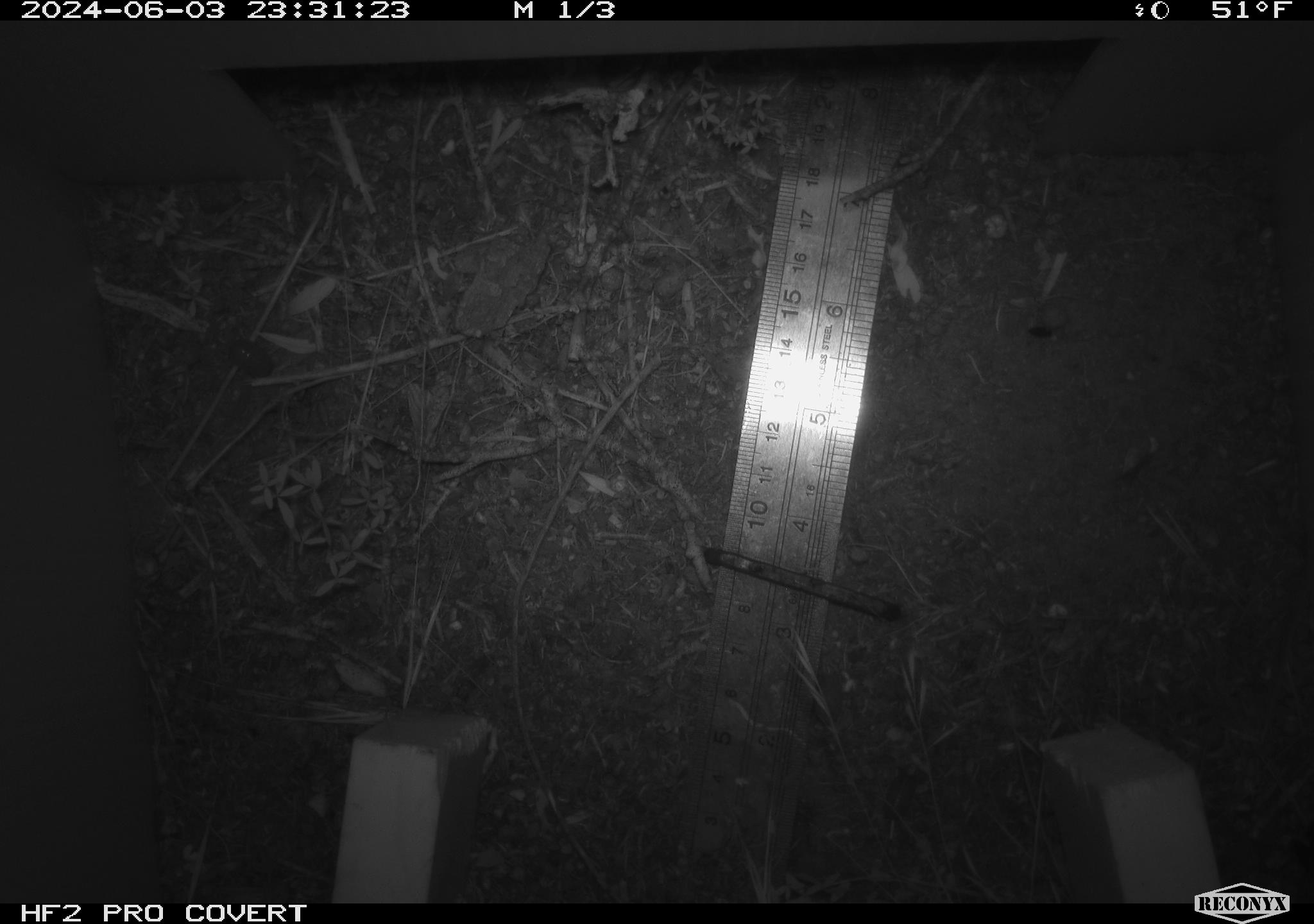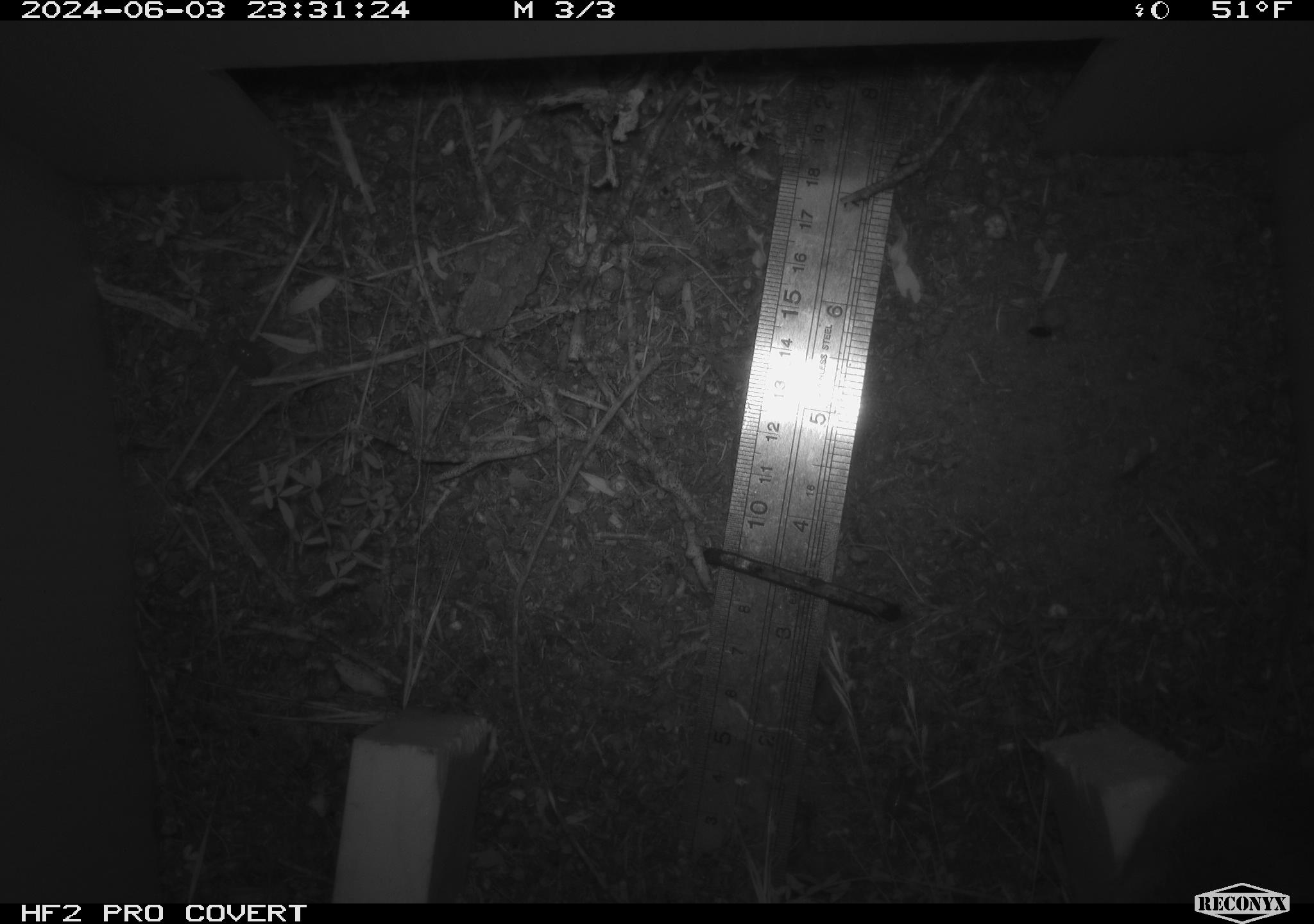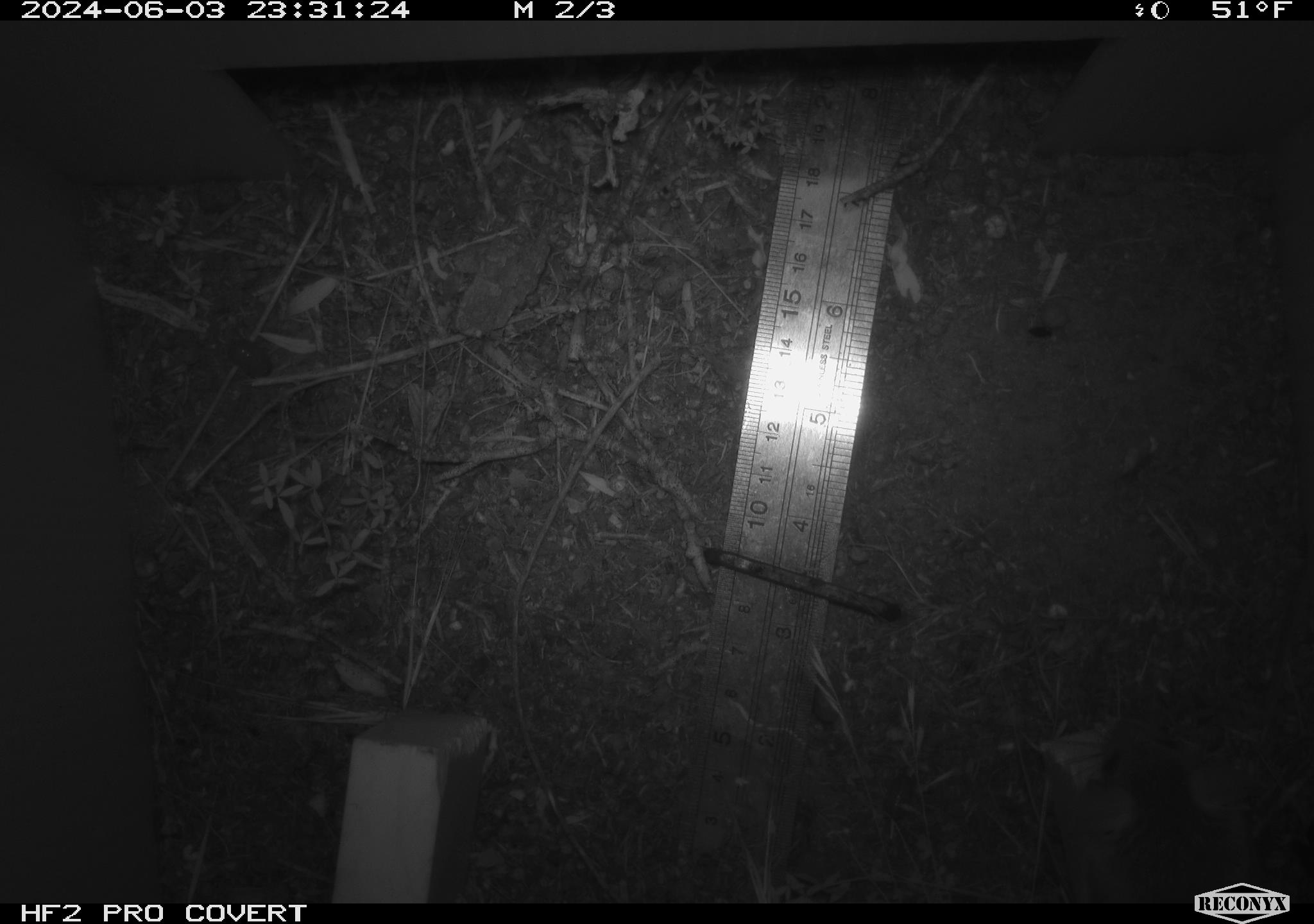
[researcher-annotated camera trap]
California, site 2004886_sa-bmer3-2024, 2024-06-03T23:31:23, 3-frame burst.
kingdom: Animalia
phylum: Chordata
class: Mammalia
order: Rodentia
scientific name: Rodentia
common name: mouse species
Mouse species (Rodentia).